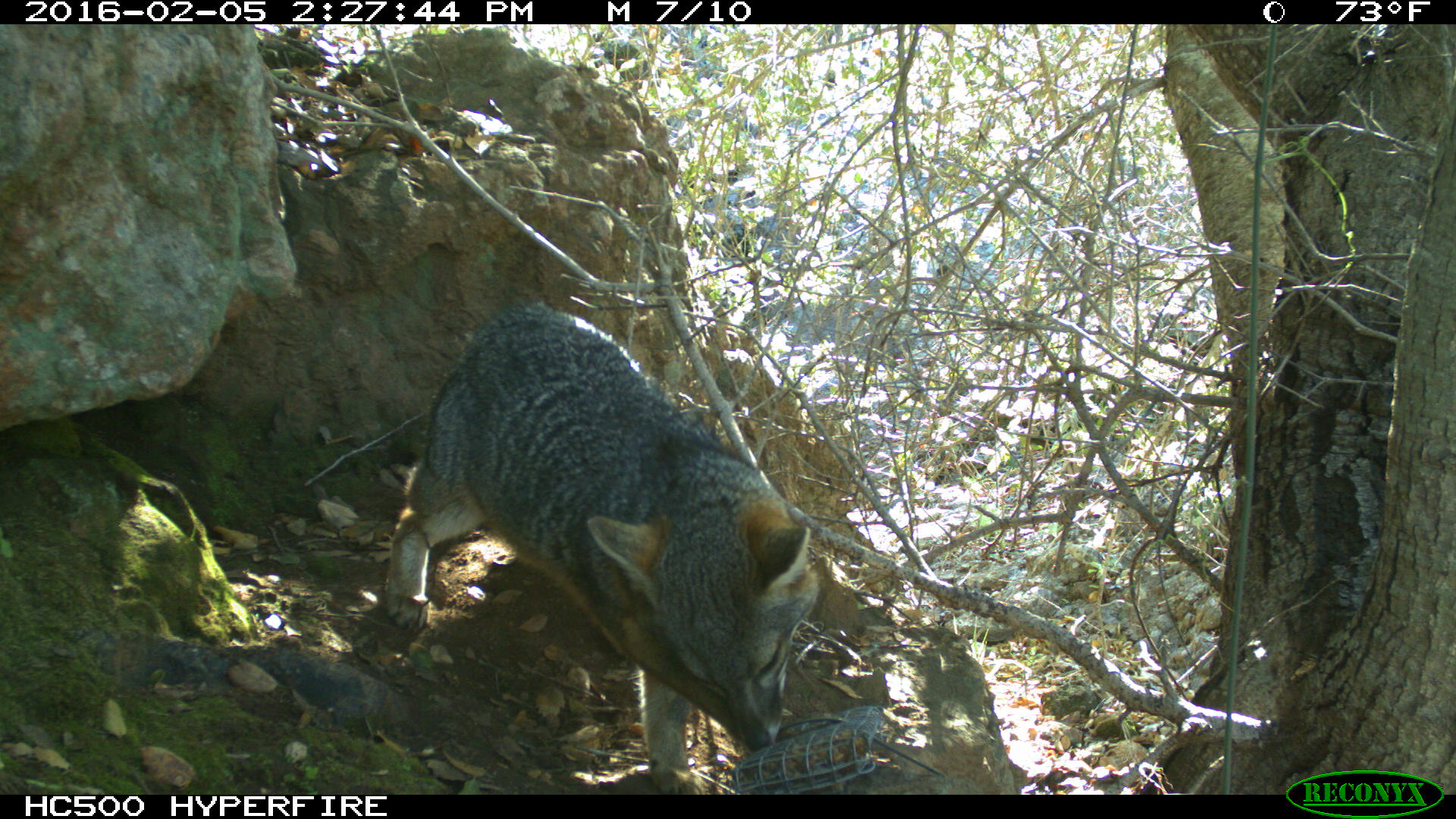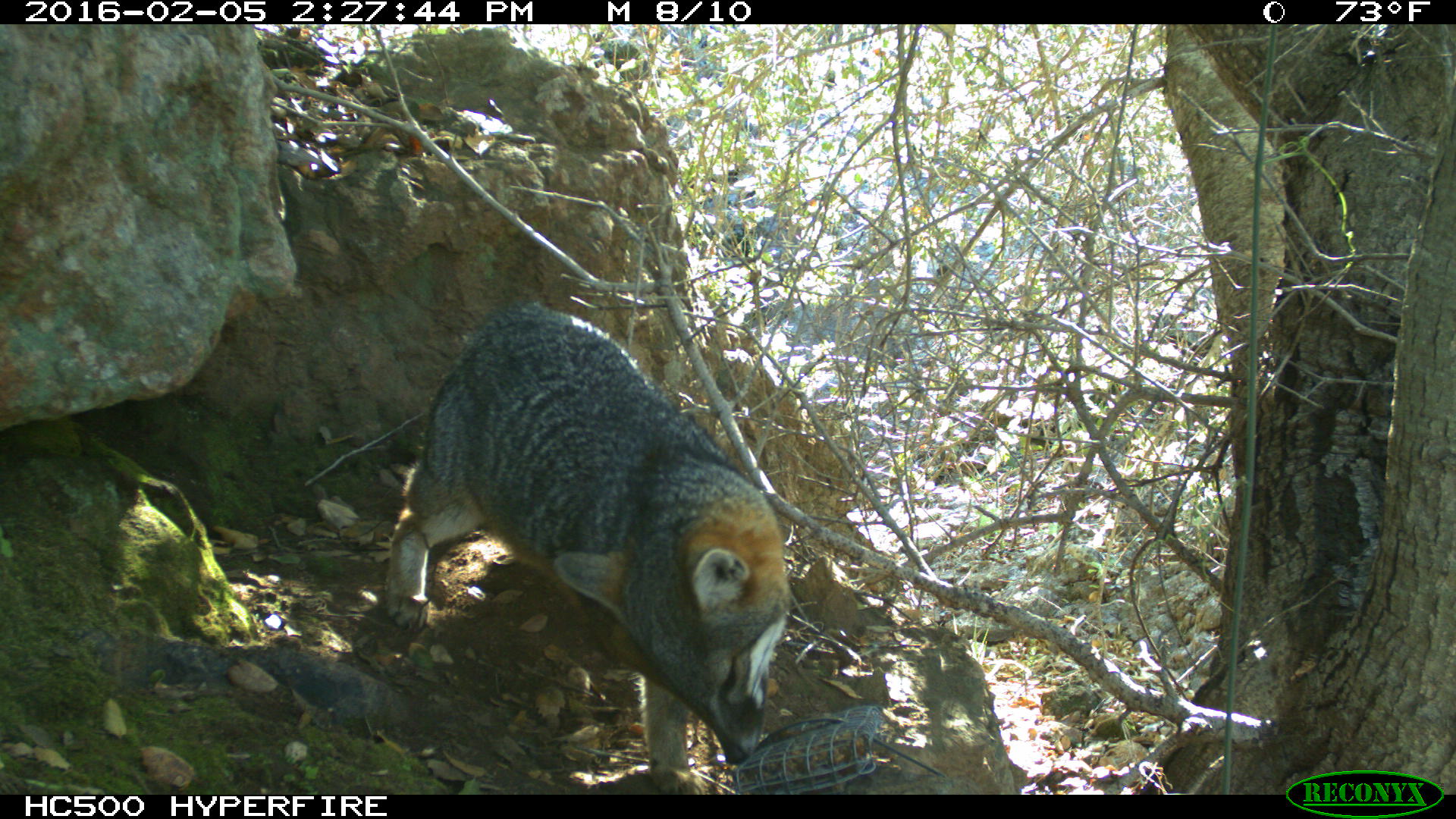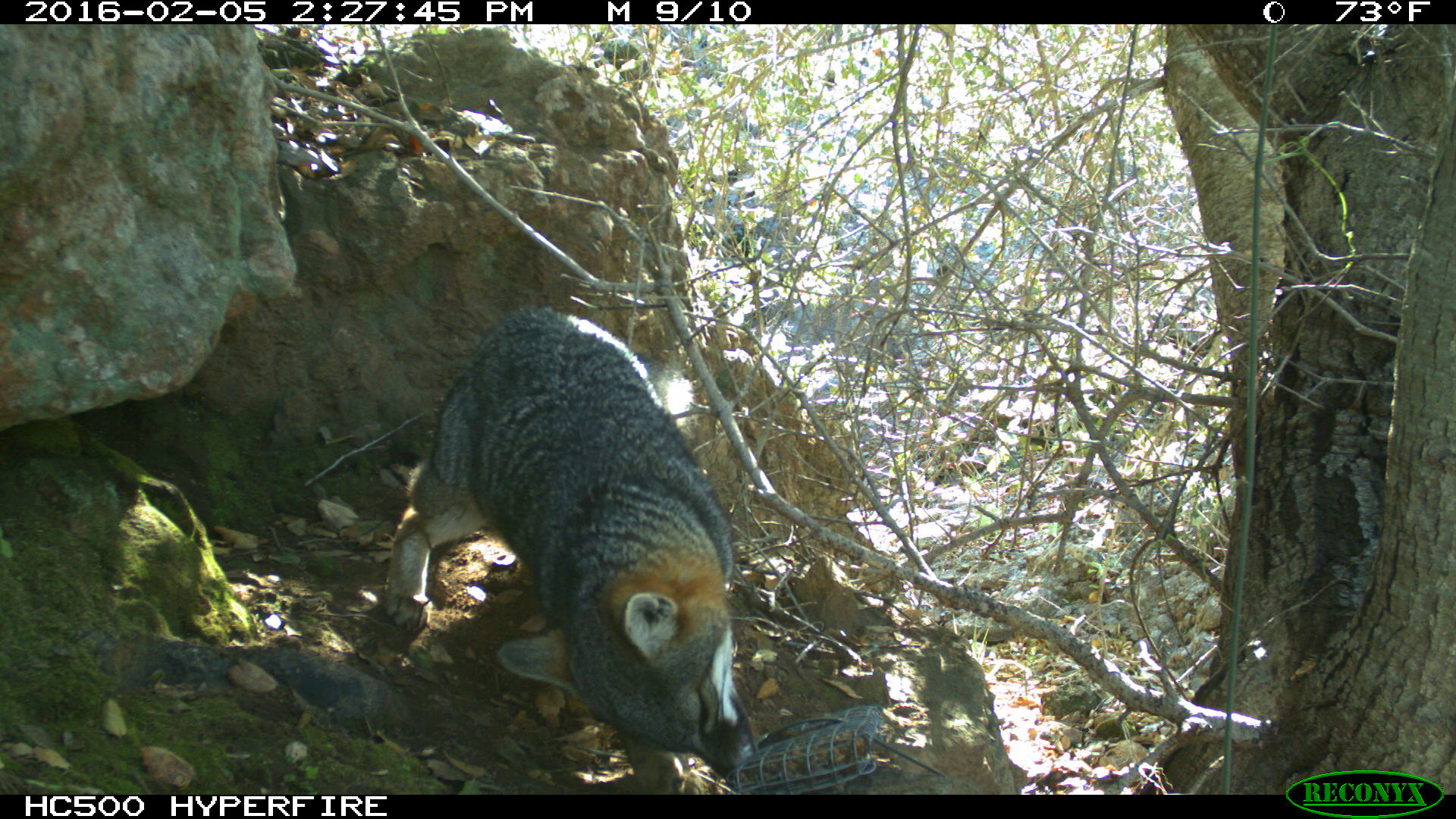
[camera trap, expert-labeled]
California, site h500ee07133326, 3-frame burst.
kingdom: Animalia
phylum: Chordata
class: Mammalia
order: Carnivora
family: Canidae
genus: Urocyon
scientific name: Urocyon littoralis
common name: island fox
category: fox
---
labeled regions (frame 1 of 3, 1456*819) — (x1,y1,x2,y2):
fox: (383,303,822,792)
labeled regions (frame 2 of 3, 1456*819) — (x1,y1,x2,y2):
fox: (384,300,787,793)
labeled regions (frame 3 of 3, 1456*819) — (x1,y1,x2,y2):
fox: (384,301,759,795)